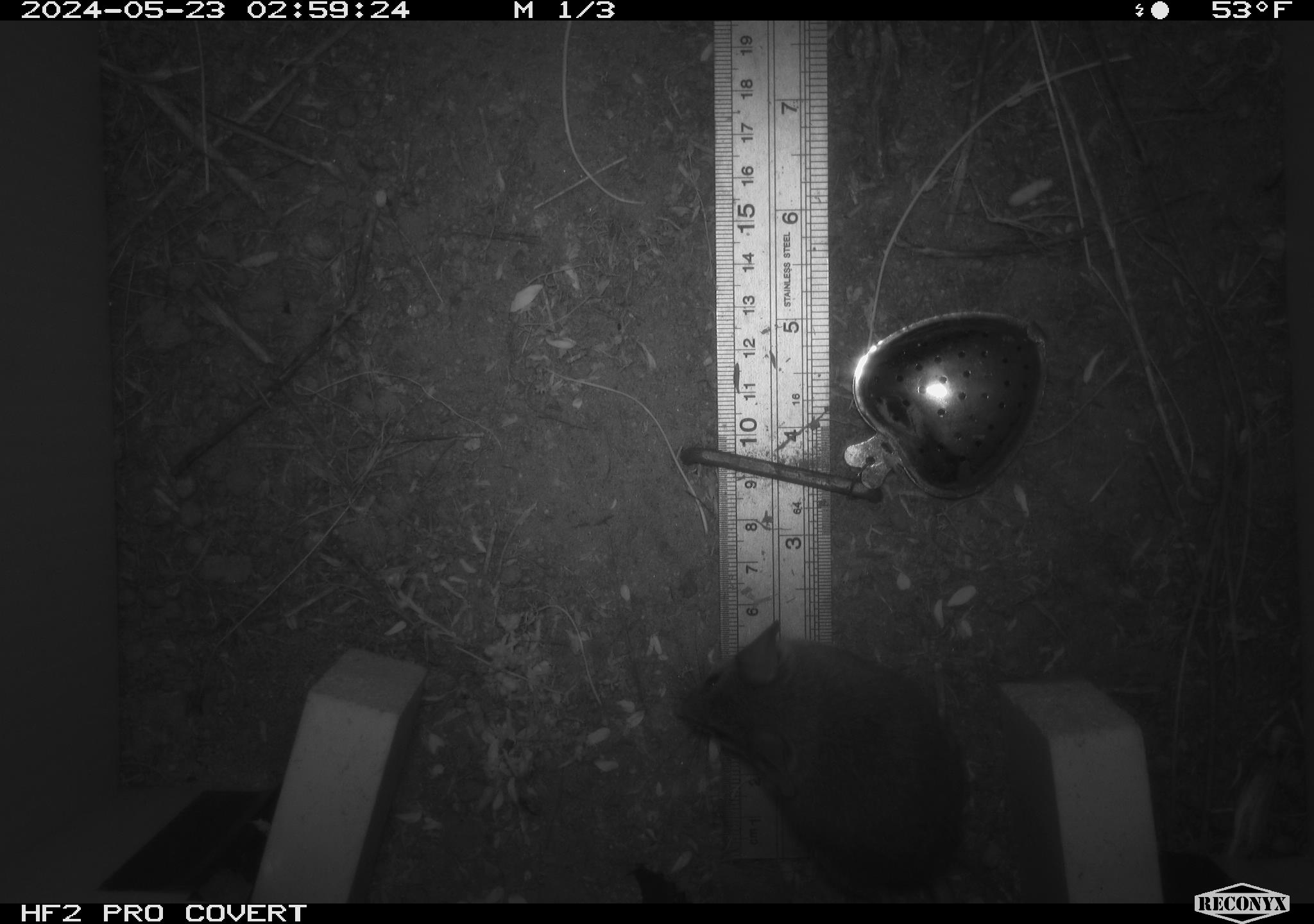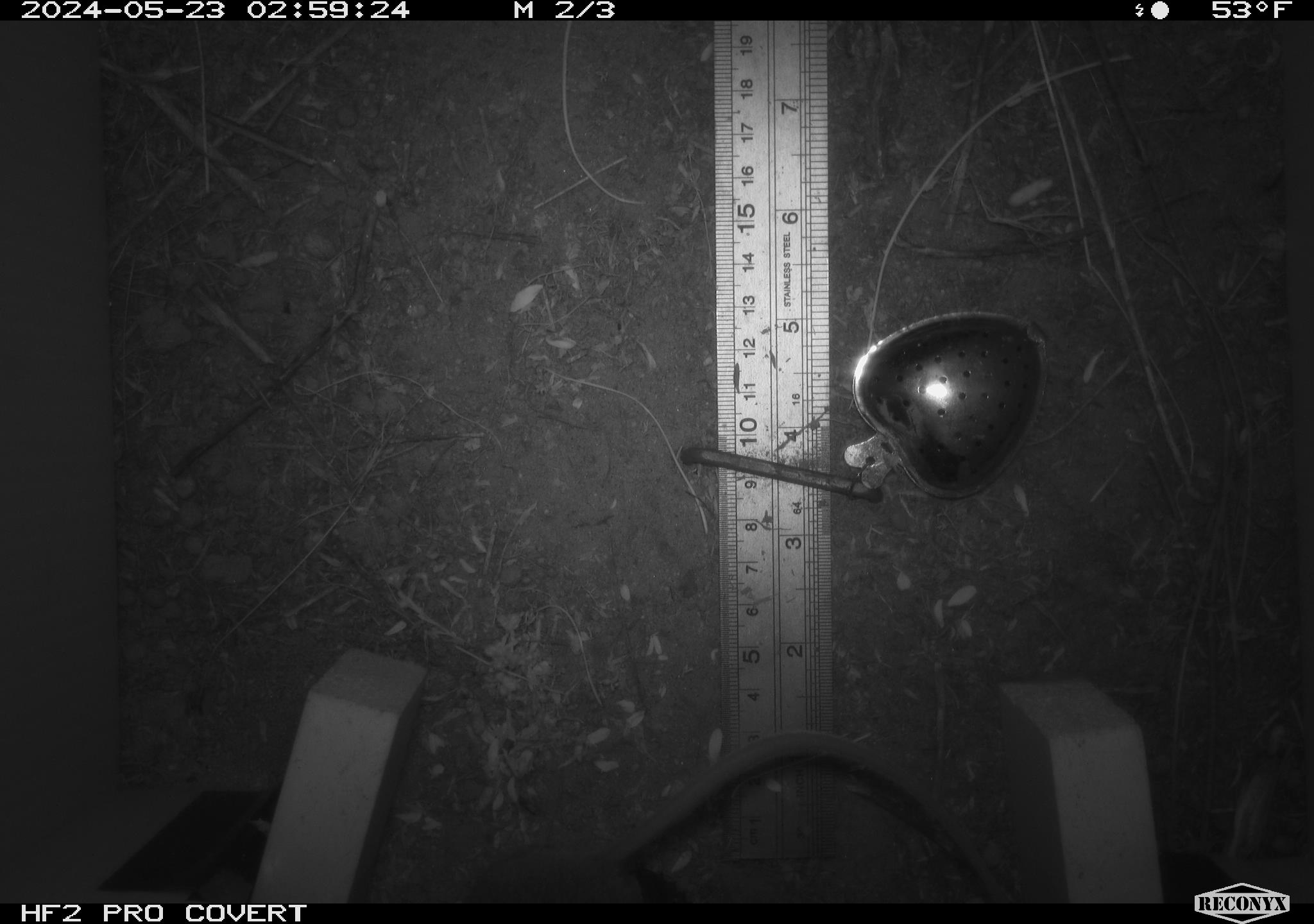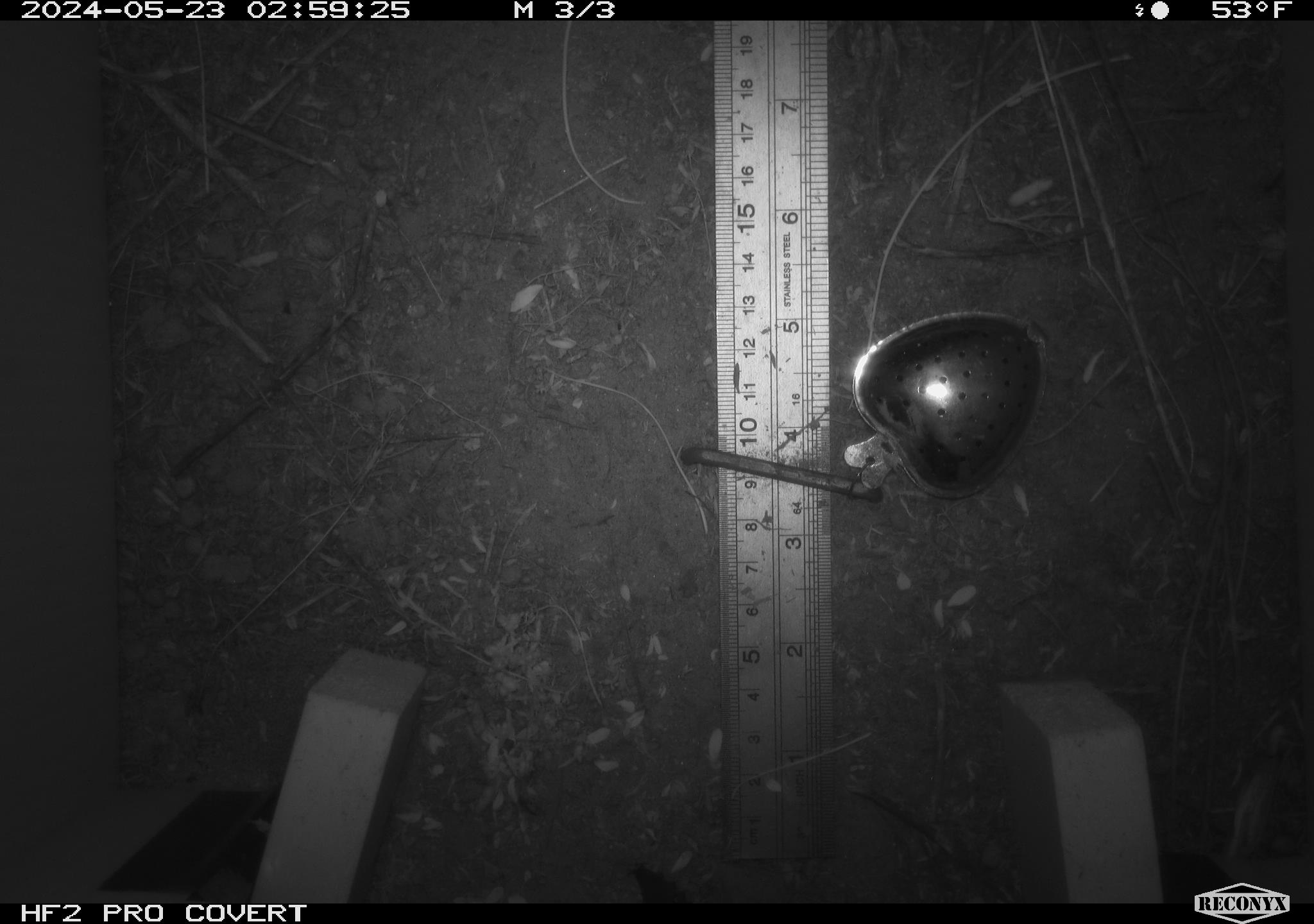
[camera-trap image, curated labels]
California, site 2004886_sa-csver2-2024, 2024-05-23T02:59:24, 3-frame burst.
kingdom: Animalia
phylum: Chordata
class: Mammalia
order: Rodentia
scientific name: Rodentia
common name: rodent